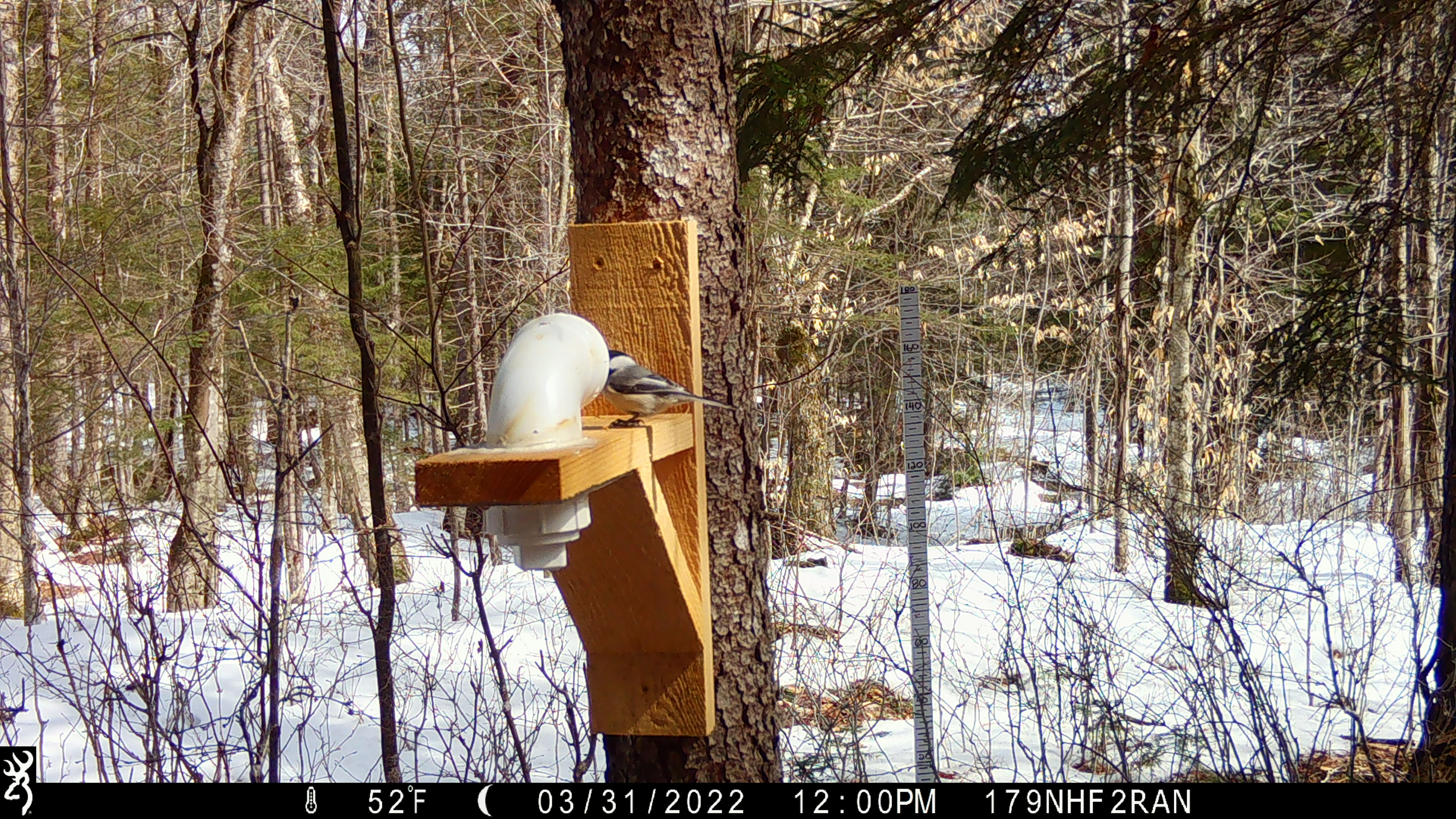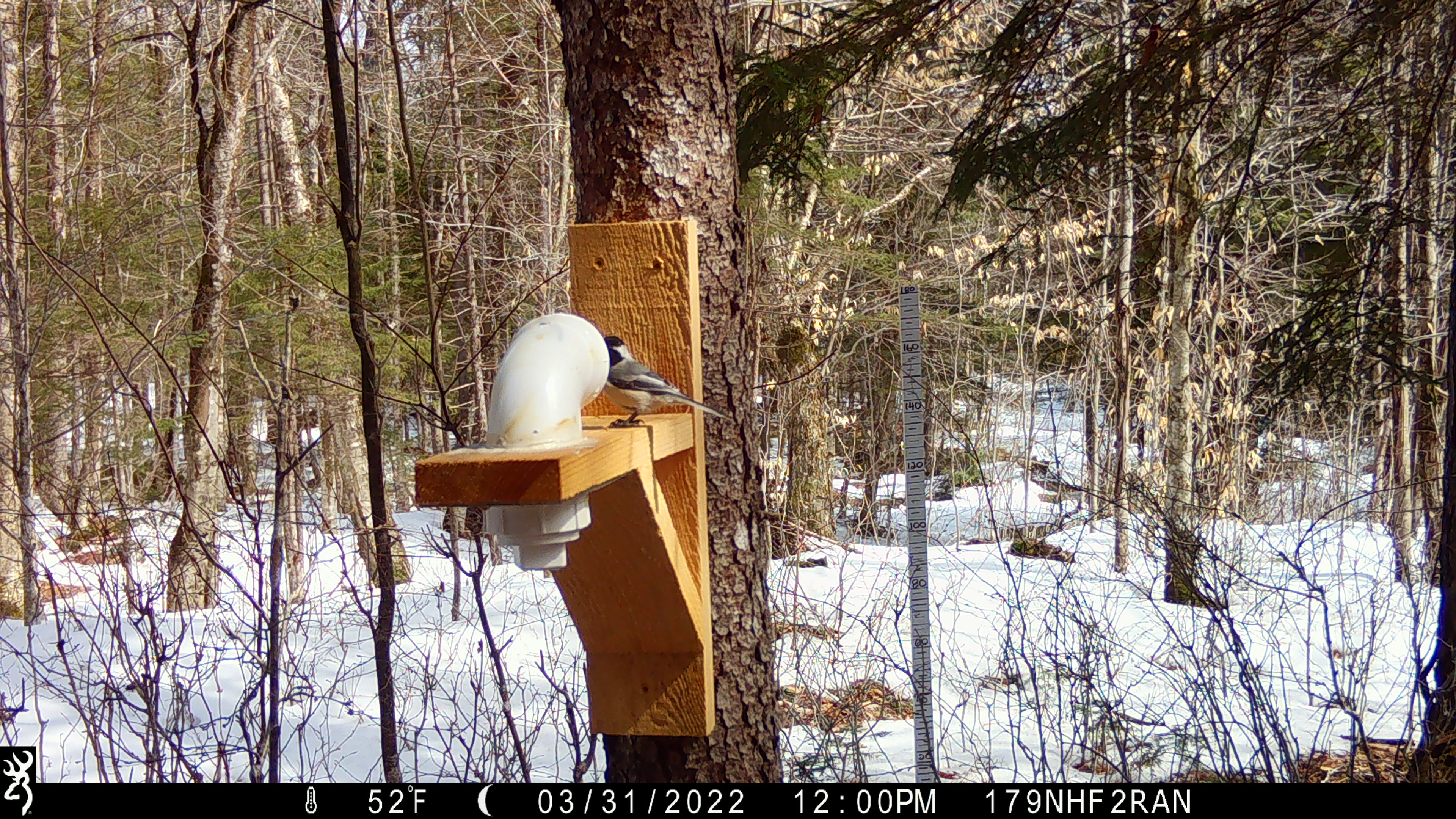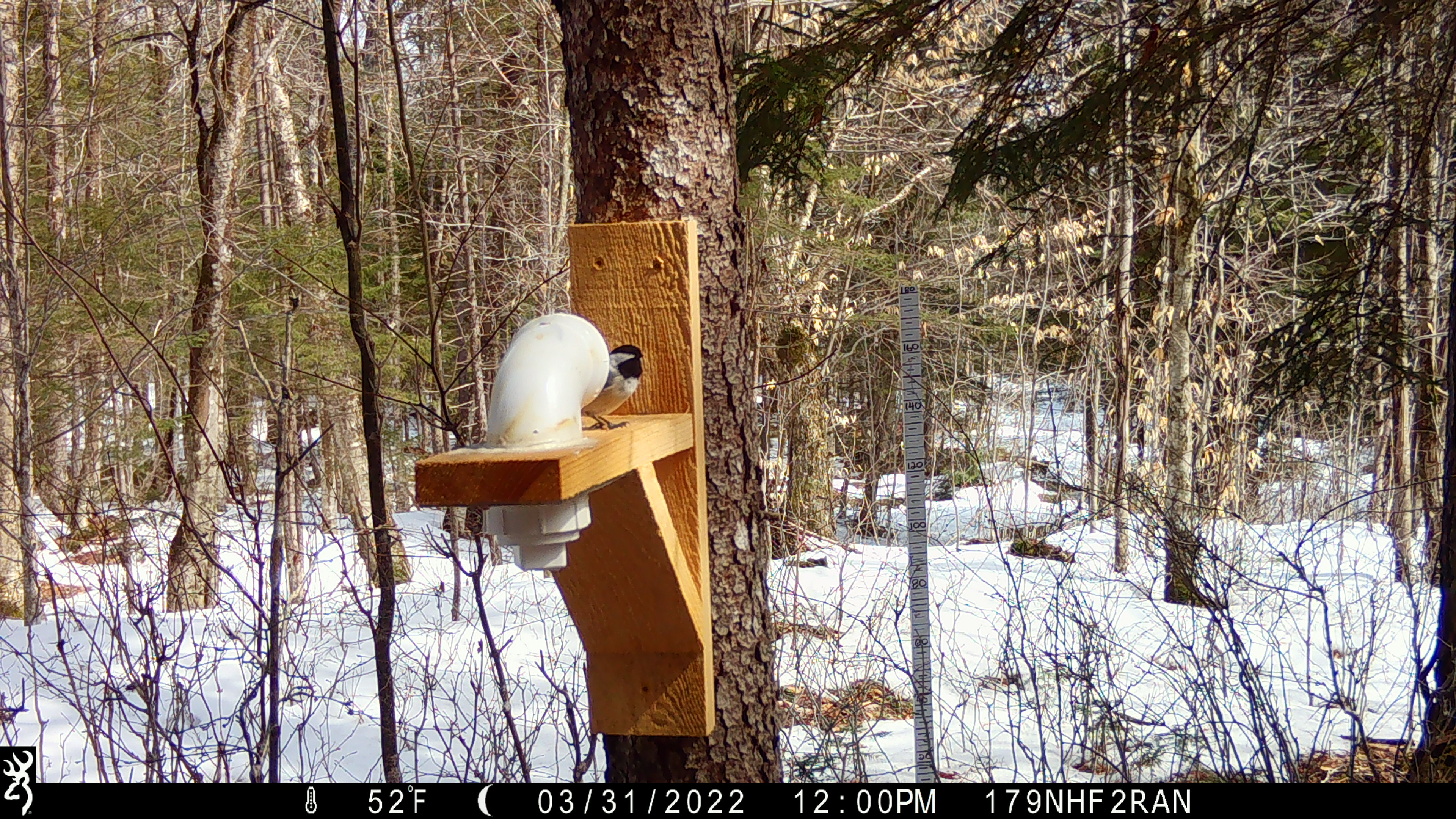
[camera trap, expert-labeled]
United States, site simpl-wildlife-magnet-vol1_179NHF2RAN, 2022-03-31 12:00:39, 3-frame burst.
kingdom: Animalia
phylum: Chordata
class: Aves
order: Passeriformes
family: Paridae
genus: Poecile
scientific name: Poecile atricapillus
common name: black-capped chickadee